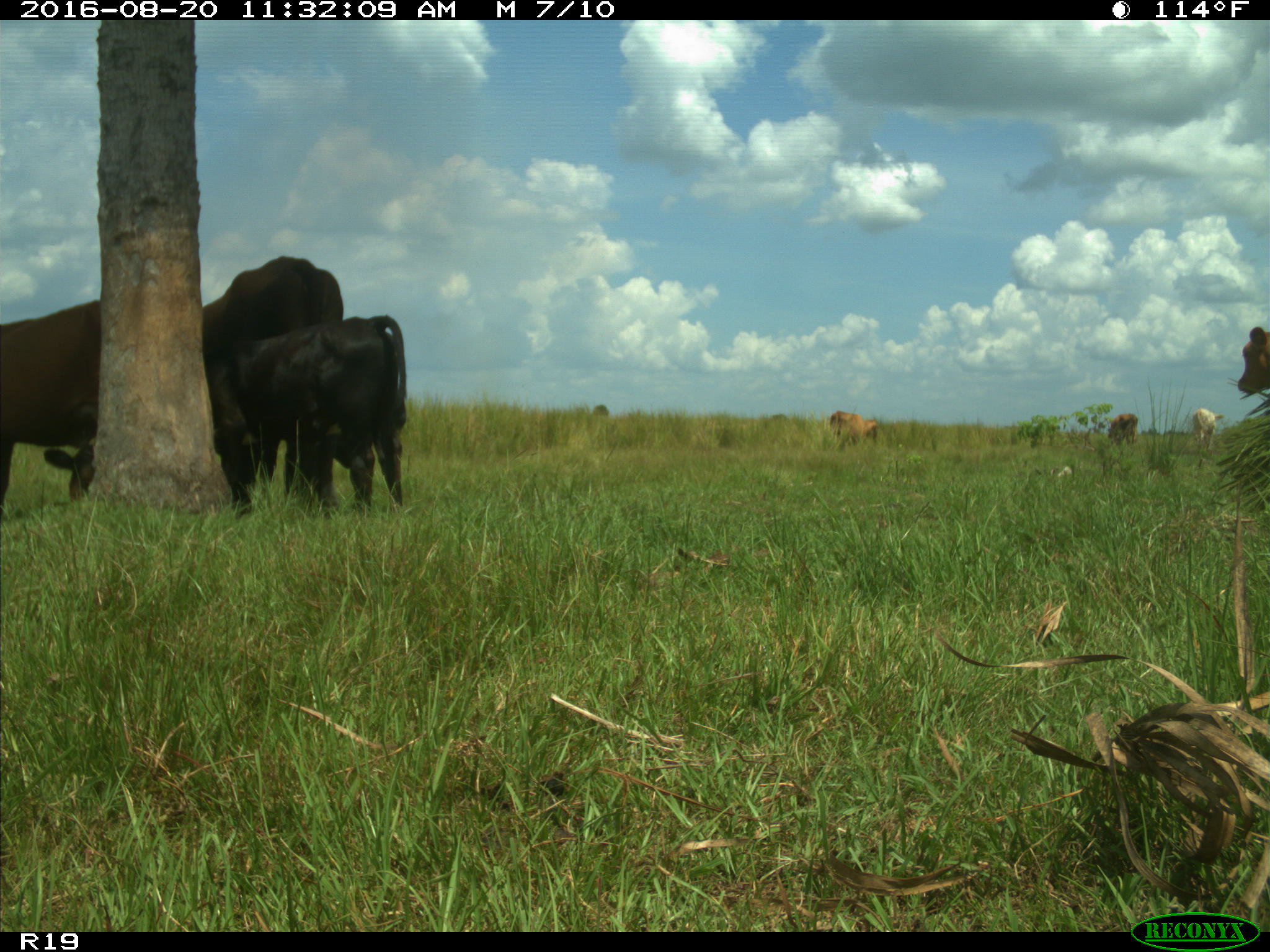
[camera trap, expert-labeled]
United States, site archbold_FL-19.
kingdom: Animalia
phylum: Chordata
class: Mammalia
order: Artiodactyla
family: Bovidae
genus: Bos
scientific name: Bos taurus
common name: domestic cow